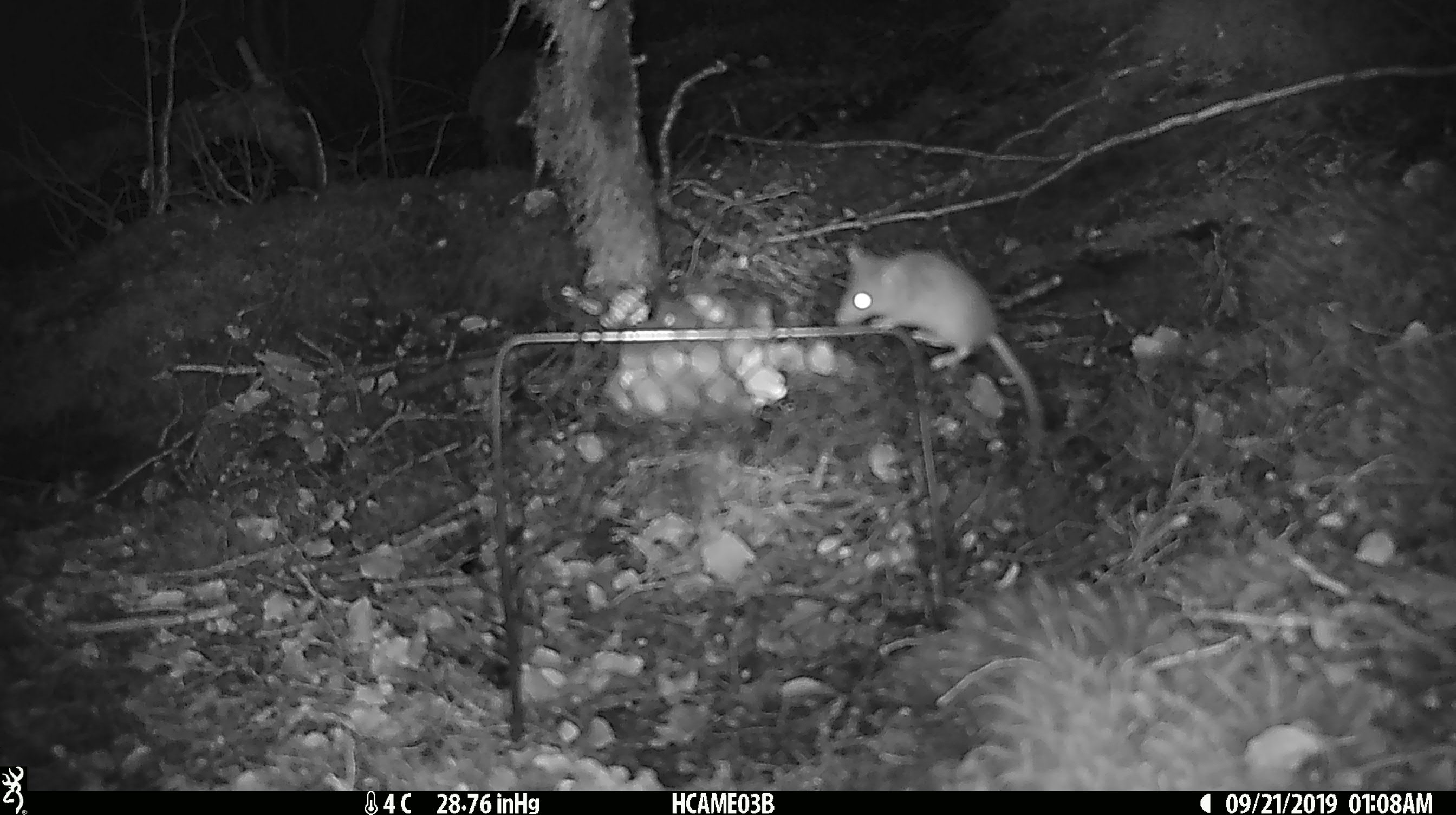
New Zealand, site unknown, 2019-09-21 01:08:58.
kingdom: Animalia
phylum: Chordata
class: Mammalia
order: Rodentia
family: Muridae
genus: Mus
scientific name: Mus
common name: mouse